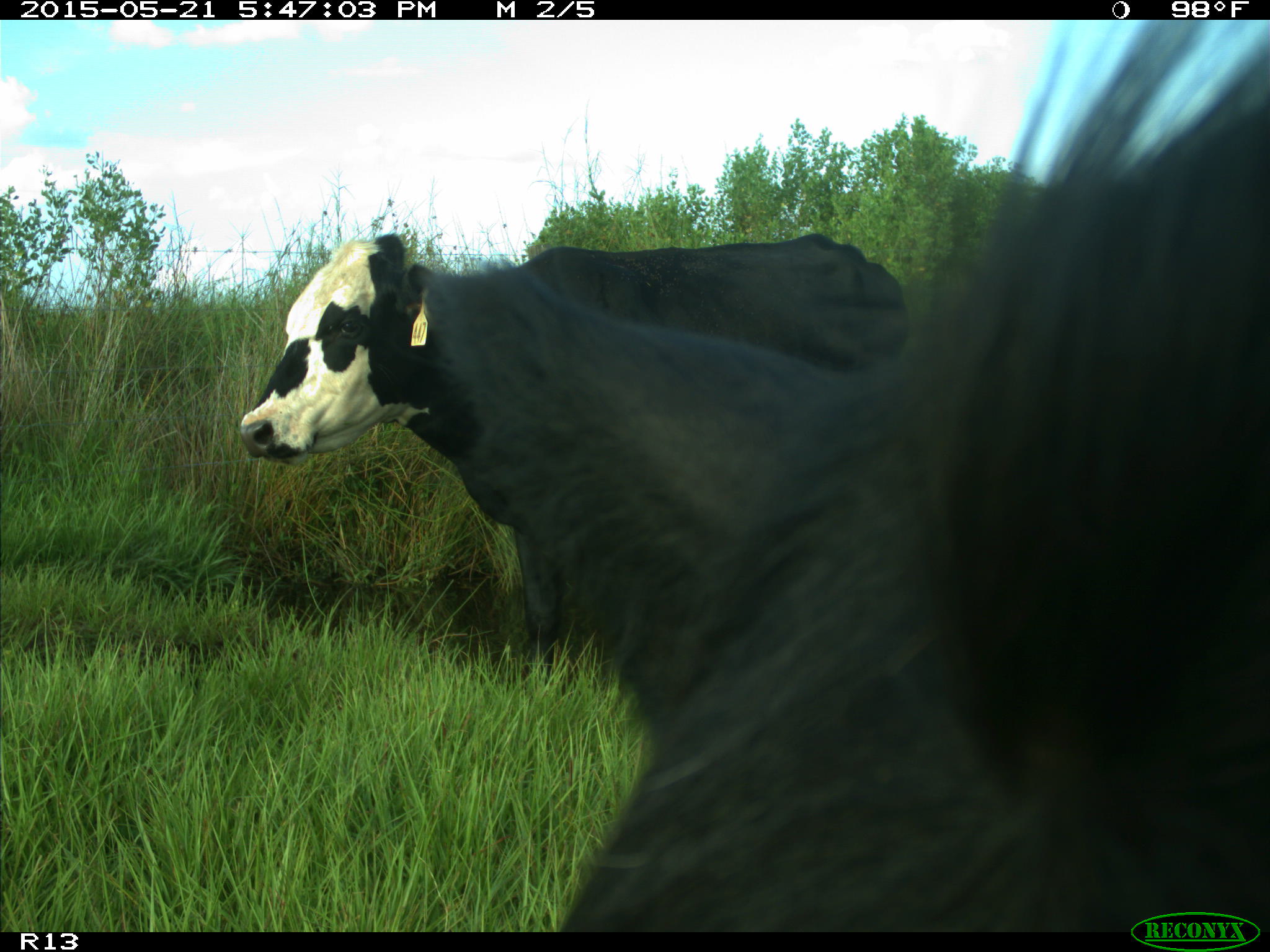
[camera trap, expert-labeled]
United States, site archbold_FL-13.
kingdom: Animalia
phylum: Chordata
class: Mammalia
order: Artiodactyla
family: Bovidae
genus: Bos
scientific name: Bos taurus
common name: domestic cow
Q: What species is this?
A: Bos taurus (domestic cow).